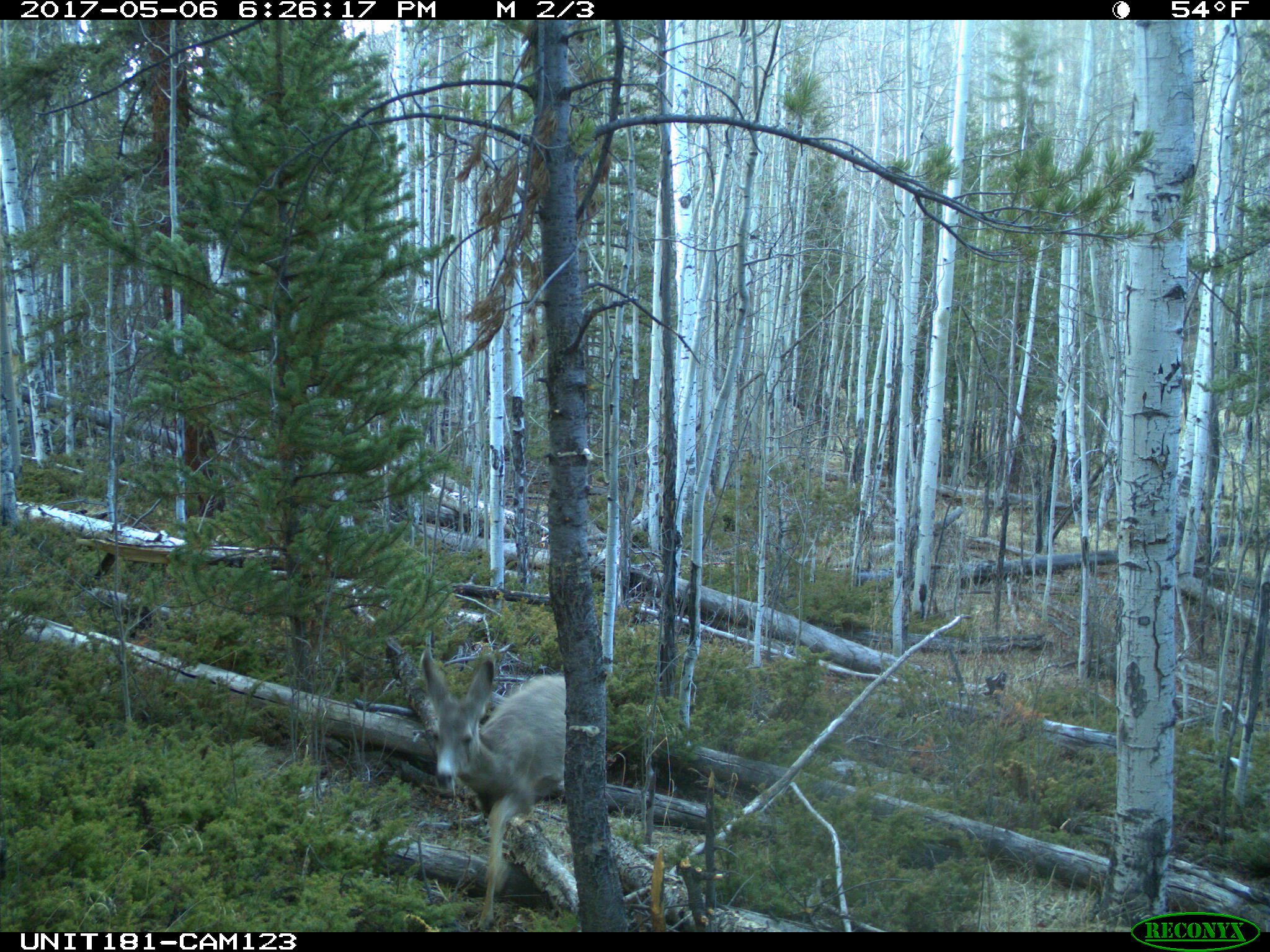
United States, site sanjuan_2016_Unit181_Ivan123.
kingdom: Animalia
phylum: Chordata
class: Mammalia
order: Artiodactyla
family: Cervidae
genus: Odocoileus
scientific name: Odocoileus hemionus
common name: mule deer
Odocoileus hemionus (mule deer).